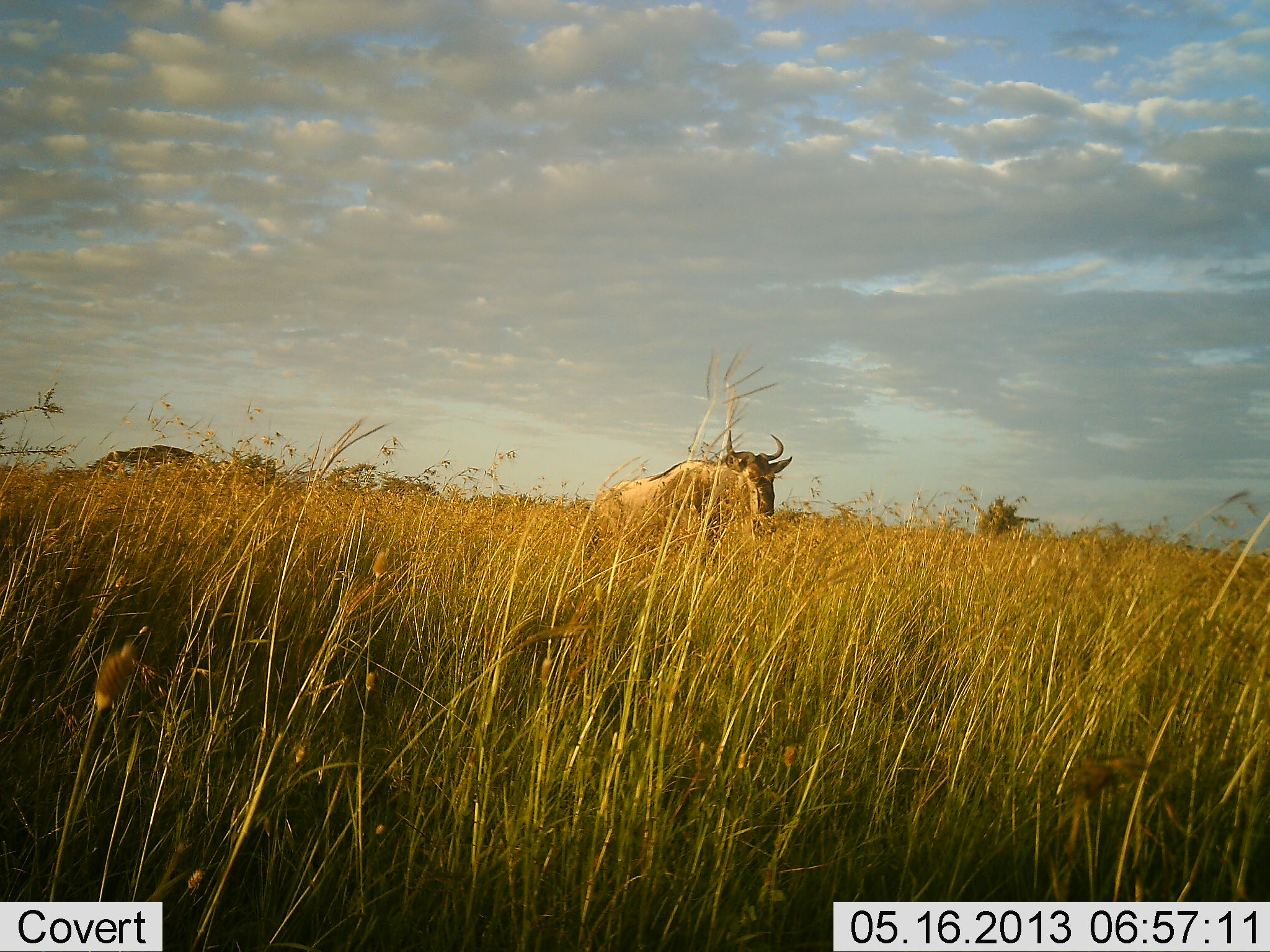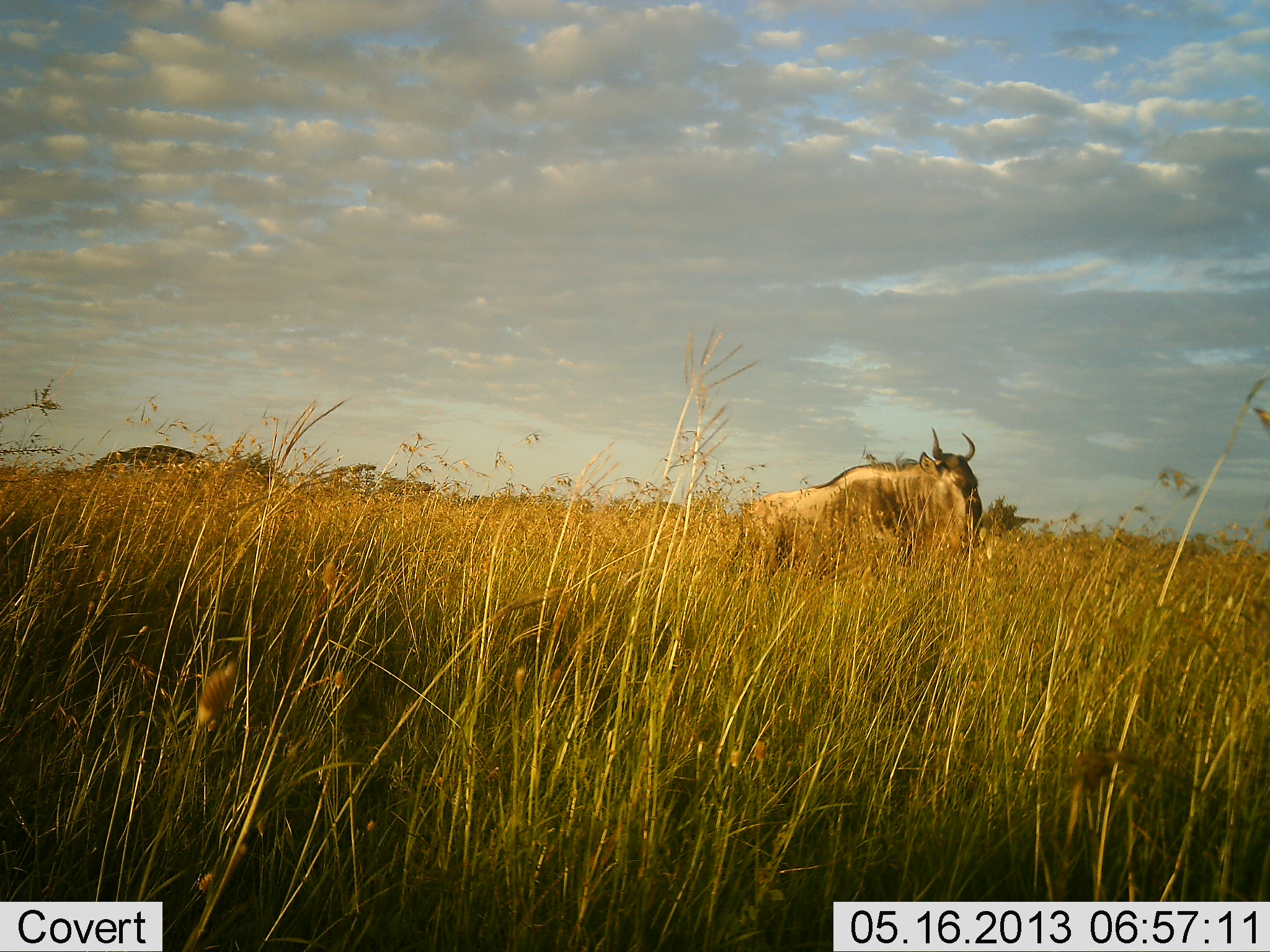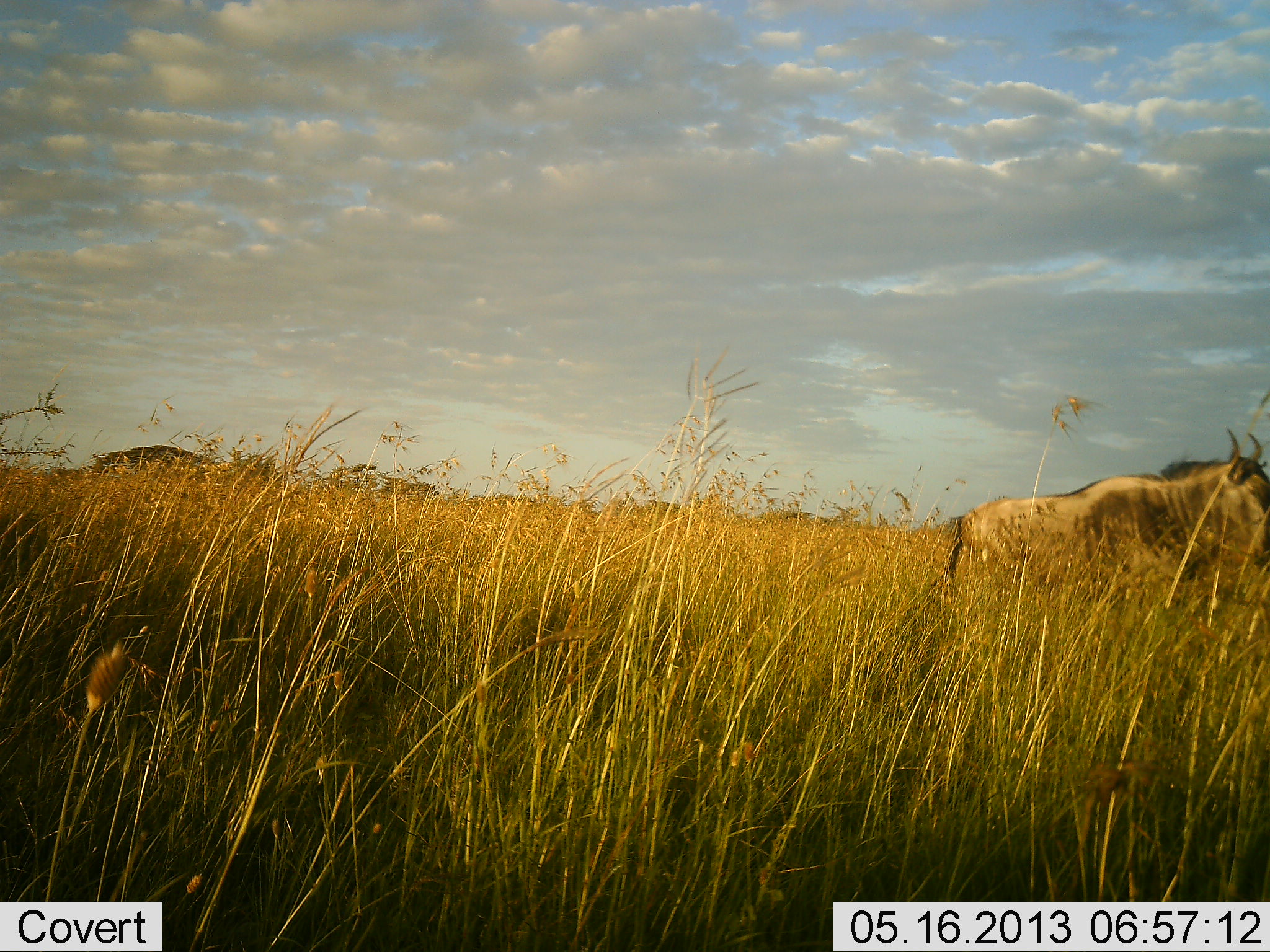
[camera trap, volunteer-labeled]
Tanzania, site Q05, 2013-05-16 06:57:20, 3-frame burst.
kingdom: Animalia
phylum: Chordata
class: Mammalia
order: Artiodactyla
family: Bovidae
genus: Connochaetes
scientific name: Connochaetes taurinus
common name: blue wildebeest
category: wildebeest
Wildebeest (blue wildebeest) (Connochaetes taurinus), count 1. Behavior (volunteer vote fractions): standing 12%, resting 0%, moving 88%, interacting 0%. Young present (vote fraction): 0%. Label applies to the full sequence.